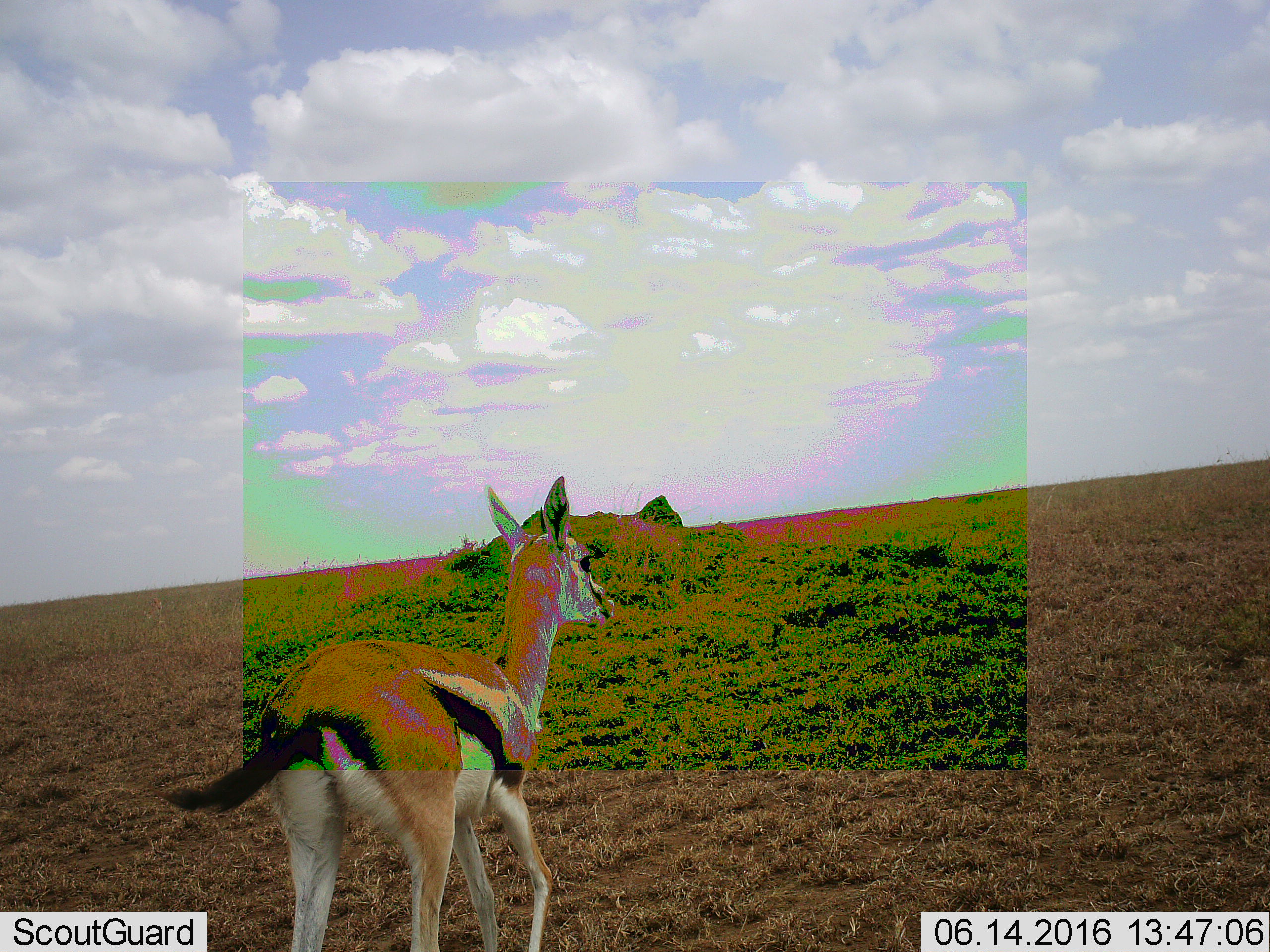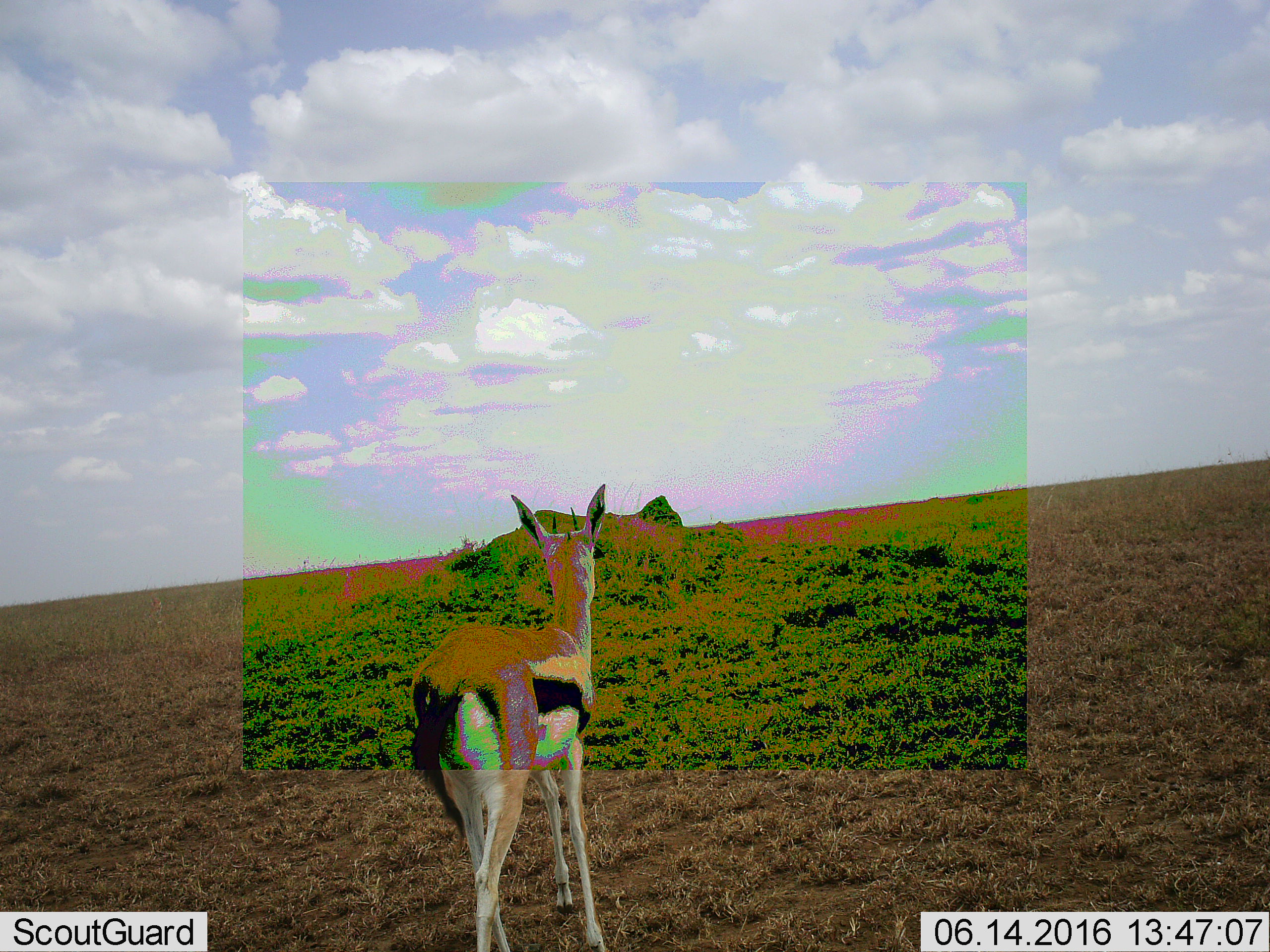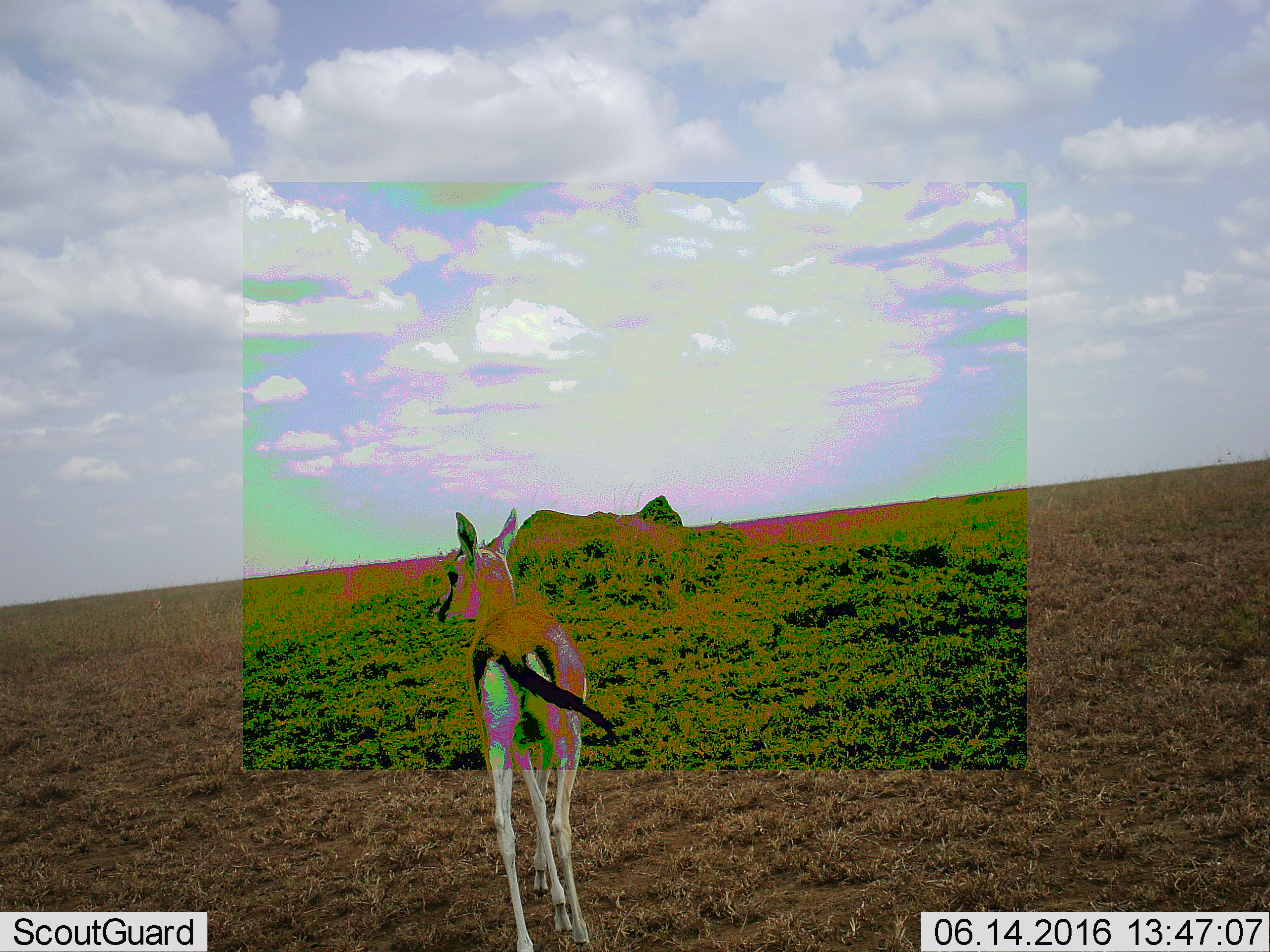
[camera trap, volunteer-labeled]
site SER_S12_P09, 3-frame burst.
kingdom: Animalia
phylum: Chordata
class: Mammalia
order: Artiodactyla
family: Bovidae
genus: Eudorcas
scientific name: Eudorcas thomsonii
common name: thomson's gazelle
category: gazellethomsons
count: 1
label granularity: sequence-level